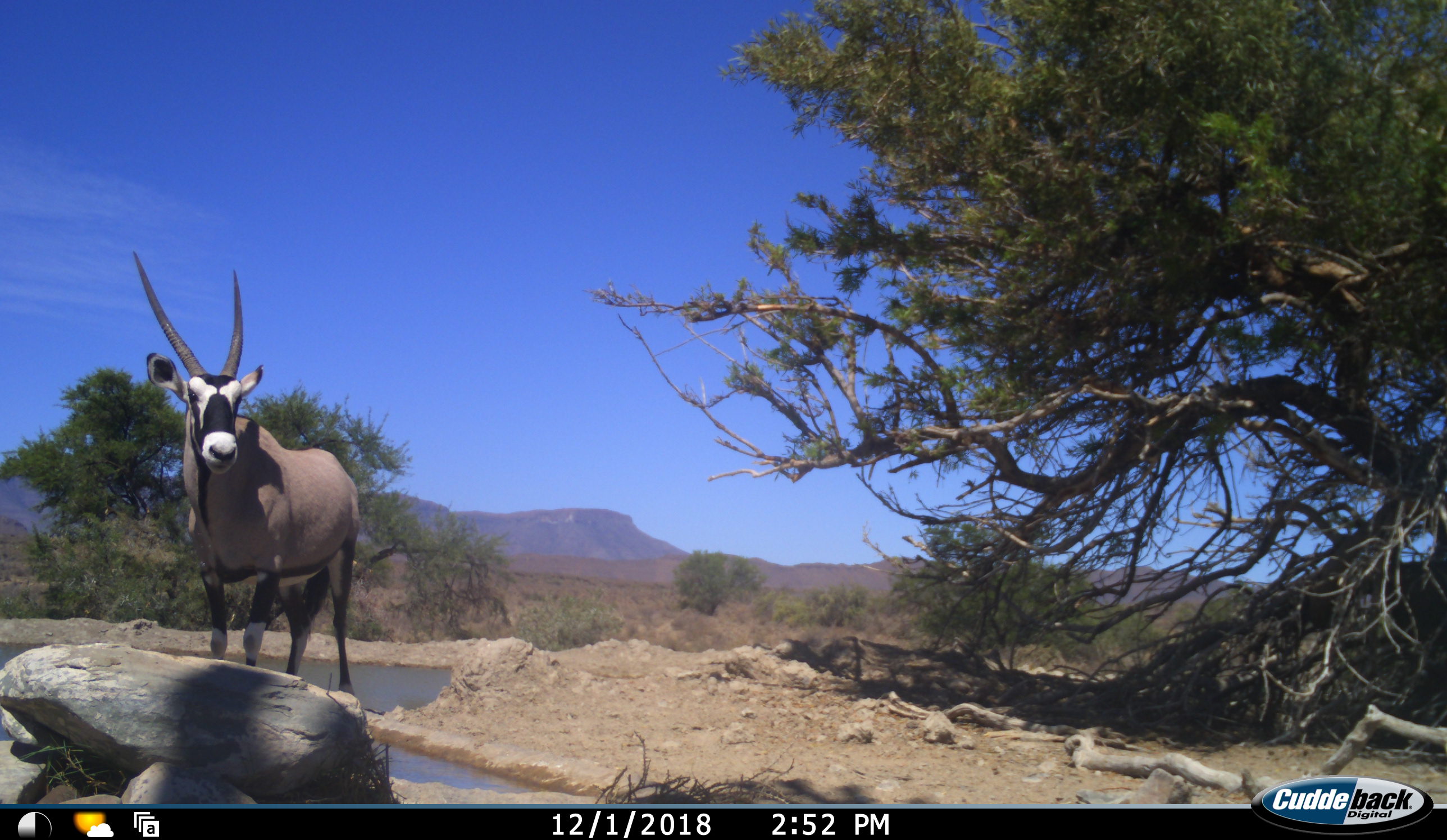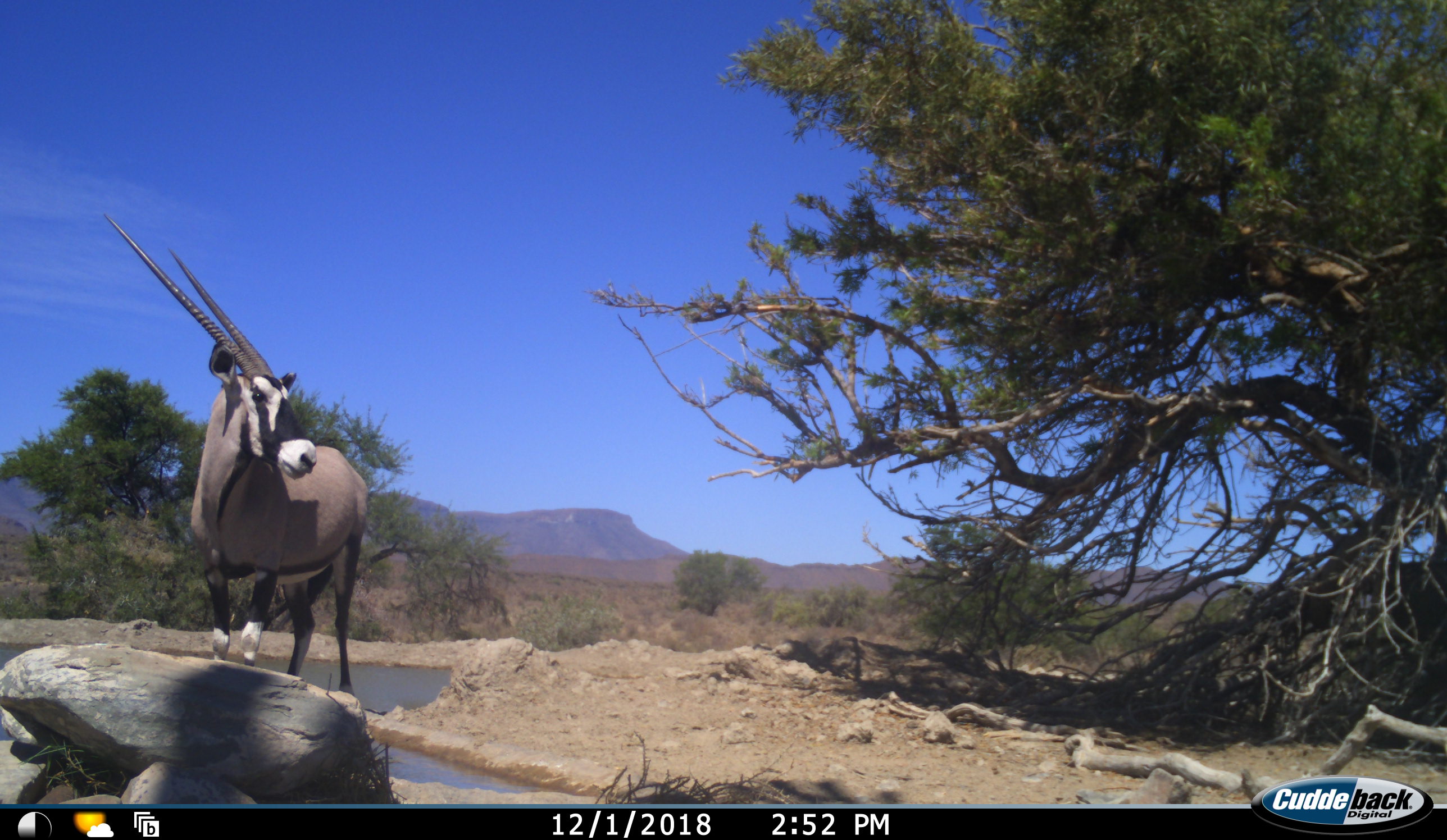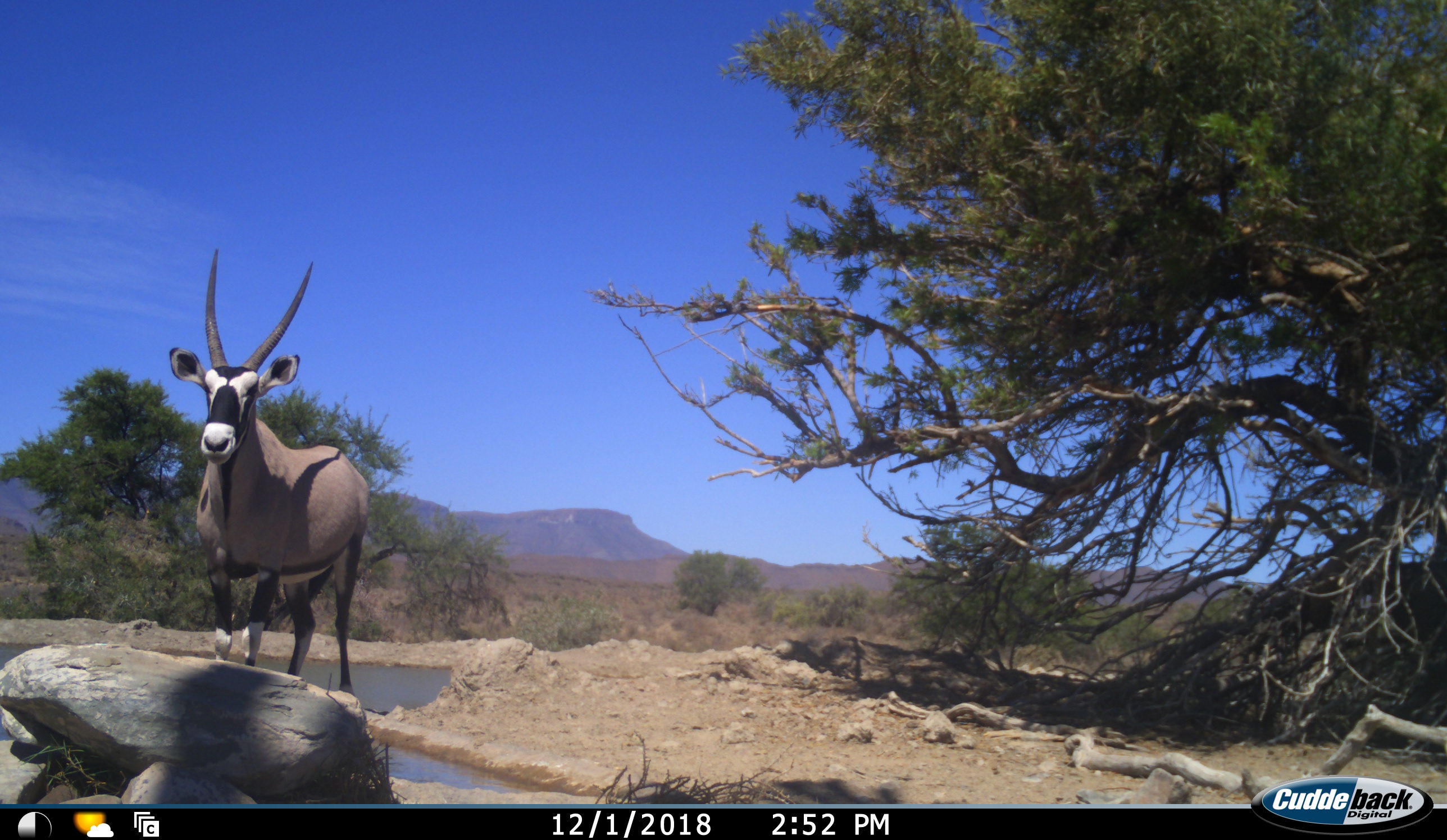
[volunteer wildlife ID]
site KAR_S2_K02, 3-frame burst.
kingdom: Animalia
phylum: Chordata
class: Mammalia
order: Artiodactyla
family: Bovidae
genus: Oryx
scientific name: Oryx gazella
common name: gemsbok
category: oryx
Oryx (gemsbok) (Oryx gazella), count 1. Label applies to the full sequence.